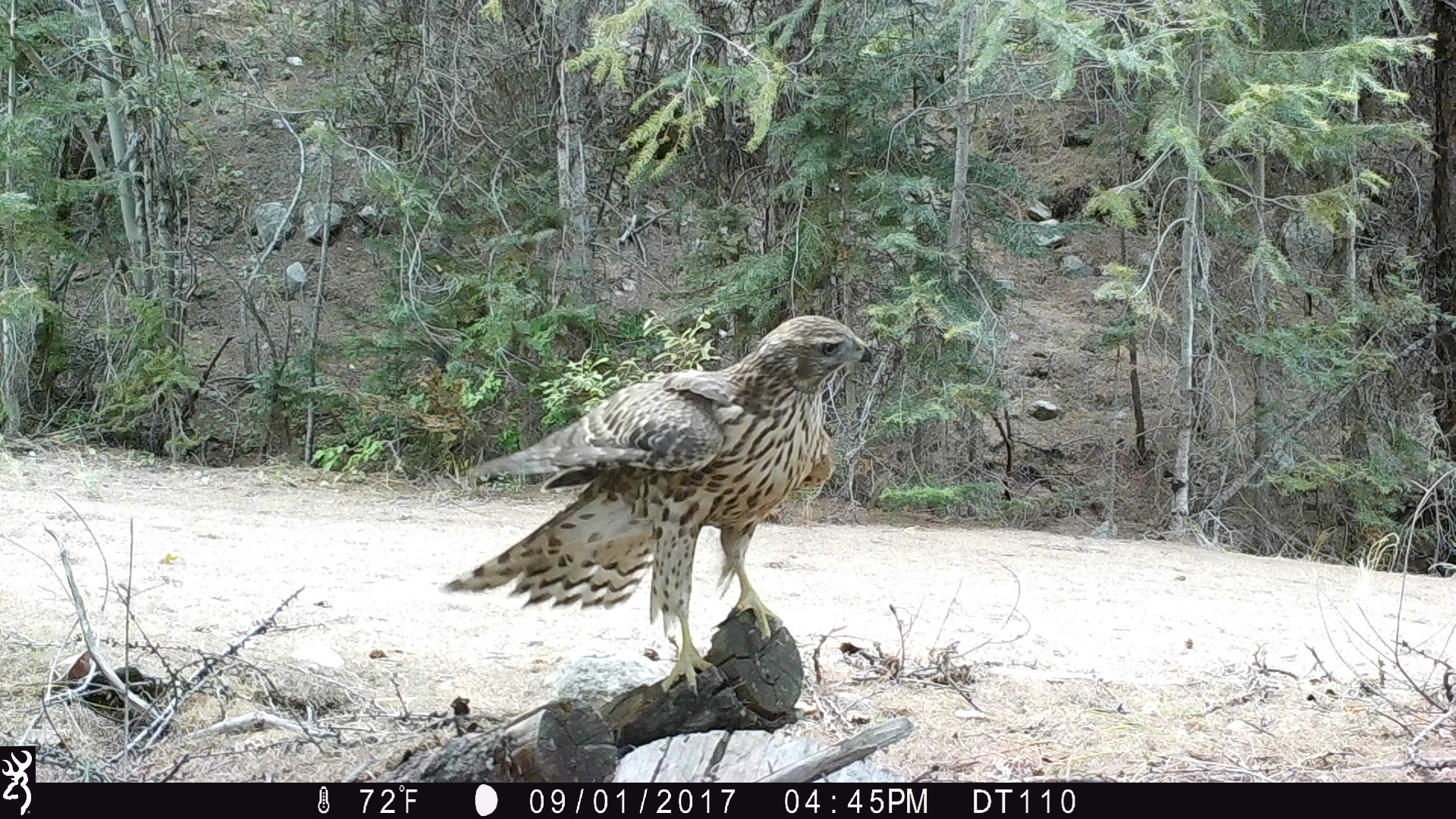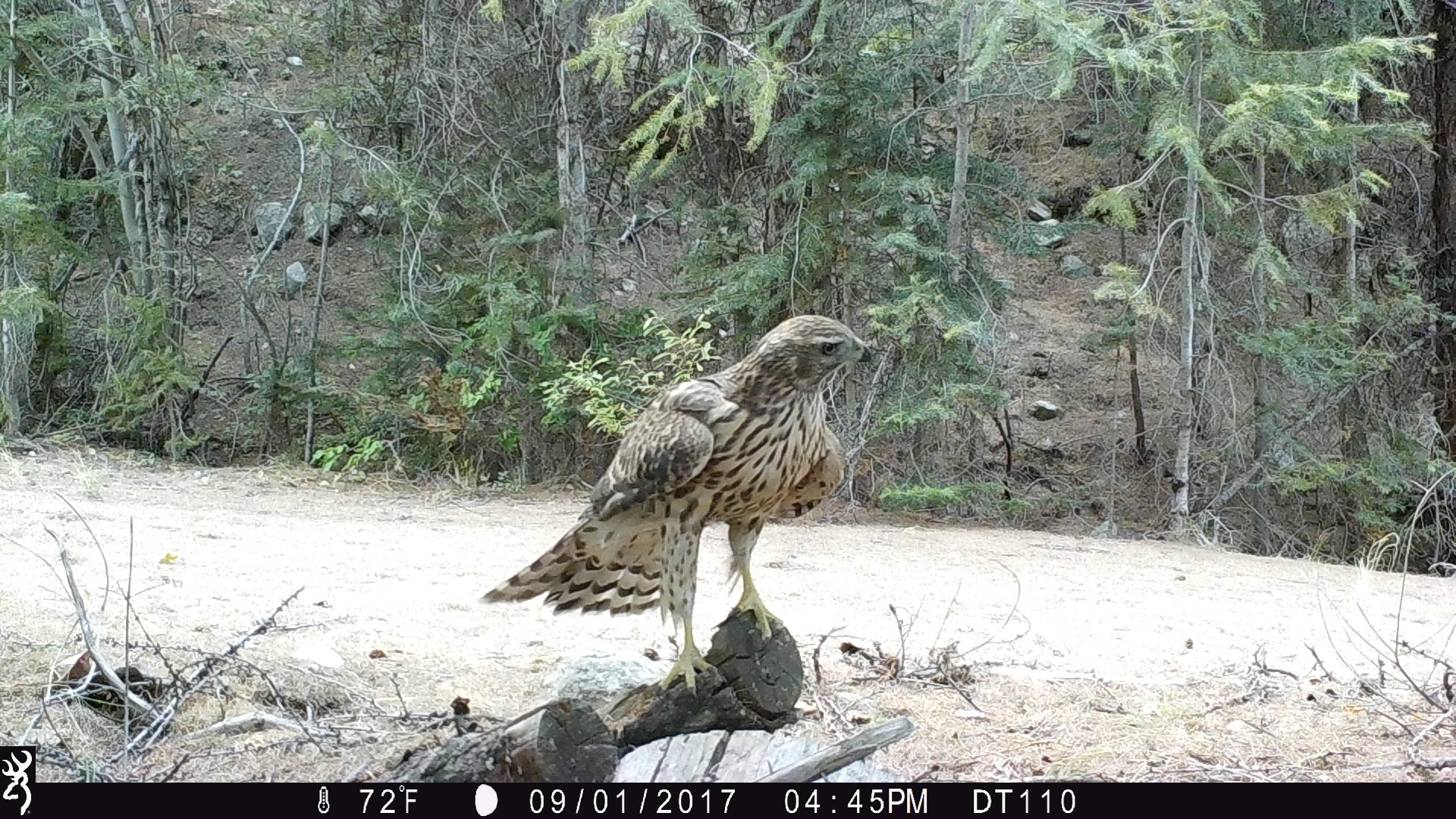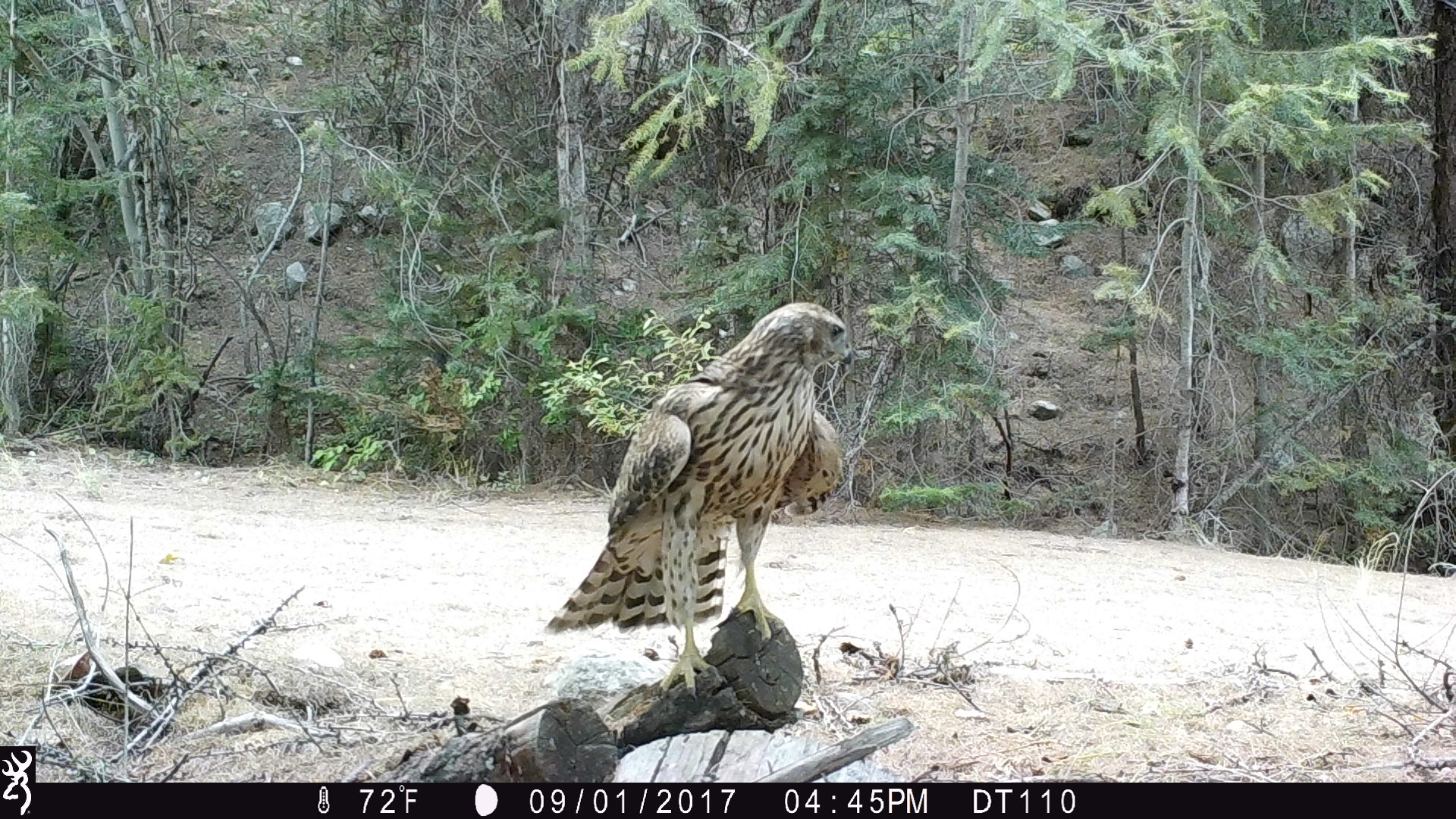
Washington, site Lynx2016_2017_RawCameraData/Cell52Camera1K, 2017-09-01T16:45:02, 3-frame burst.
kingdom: Animalia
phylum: Chordata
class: Aves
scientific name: Aves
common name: birds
Aves (birds). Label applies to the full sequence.